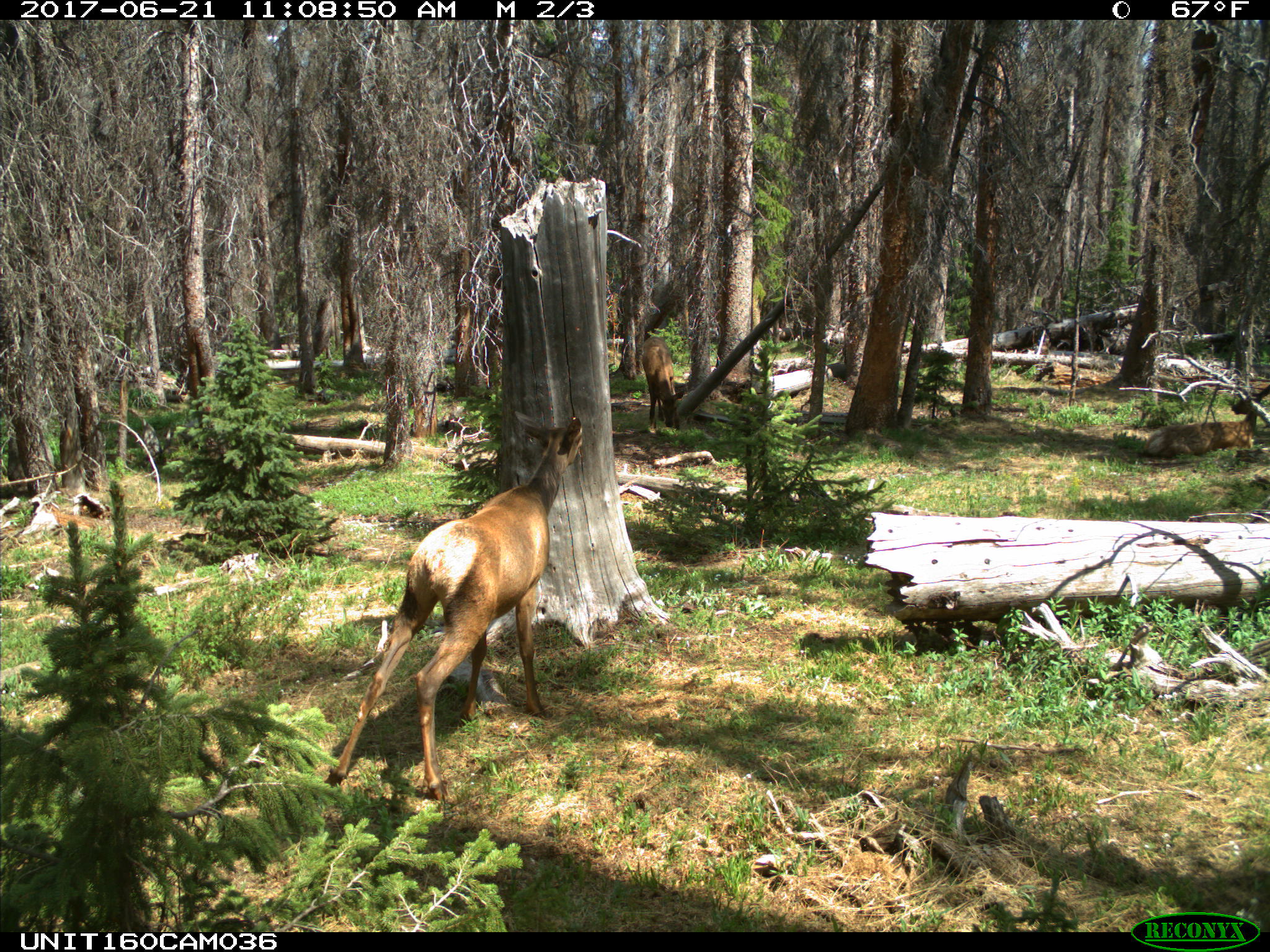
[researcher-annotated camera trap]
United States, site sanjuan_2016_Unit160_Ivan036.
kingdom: Animalia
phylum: Chordata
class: Mammalia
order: Artiodactyla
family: Cervidae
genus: Cervus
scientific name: Cervus elaphus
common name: red deer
Cervus elaphus (red deer).